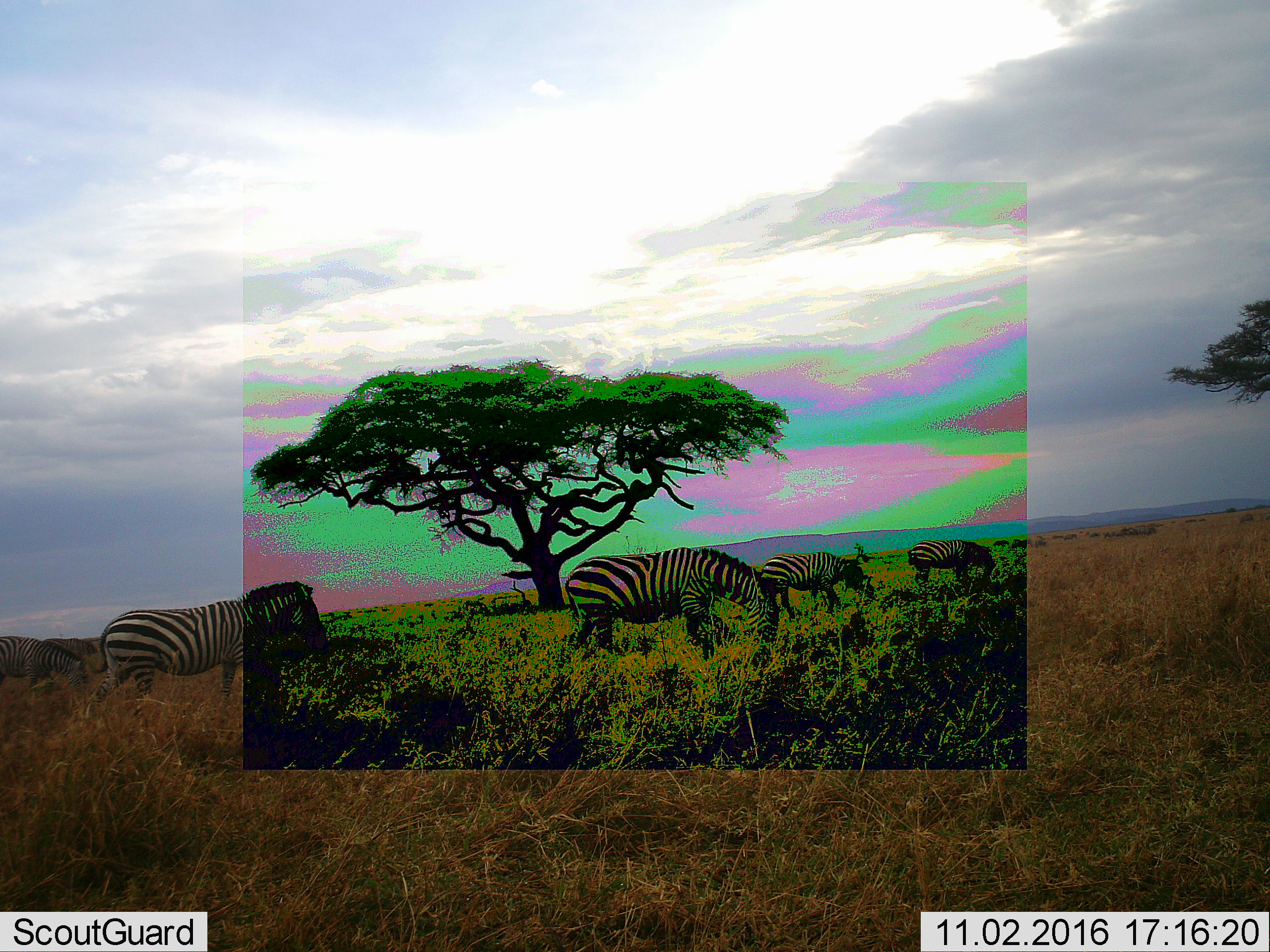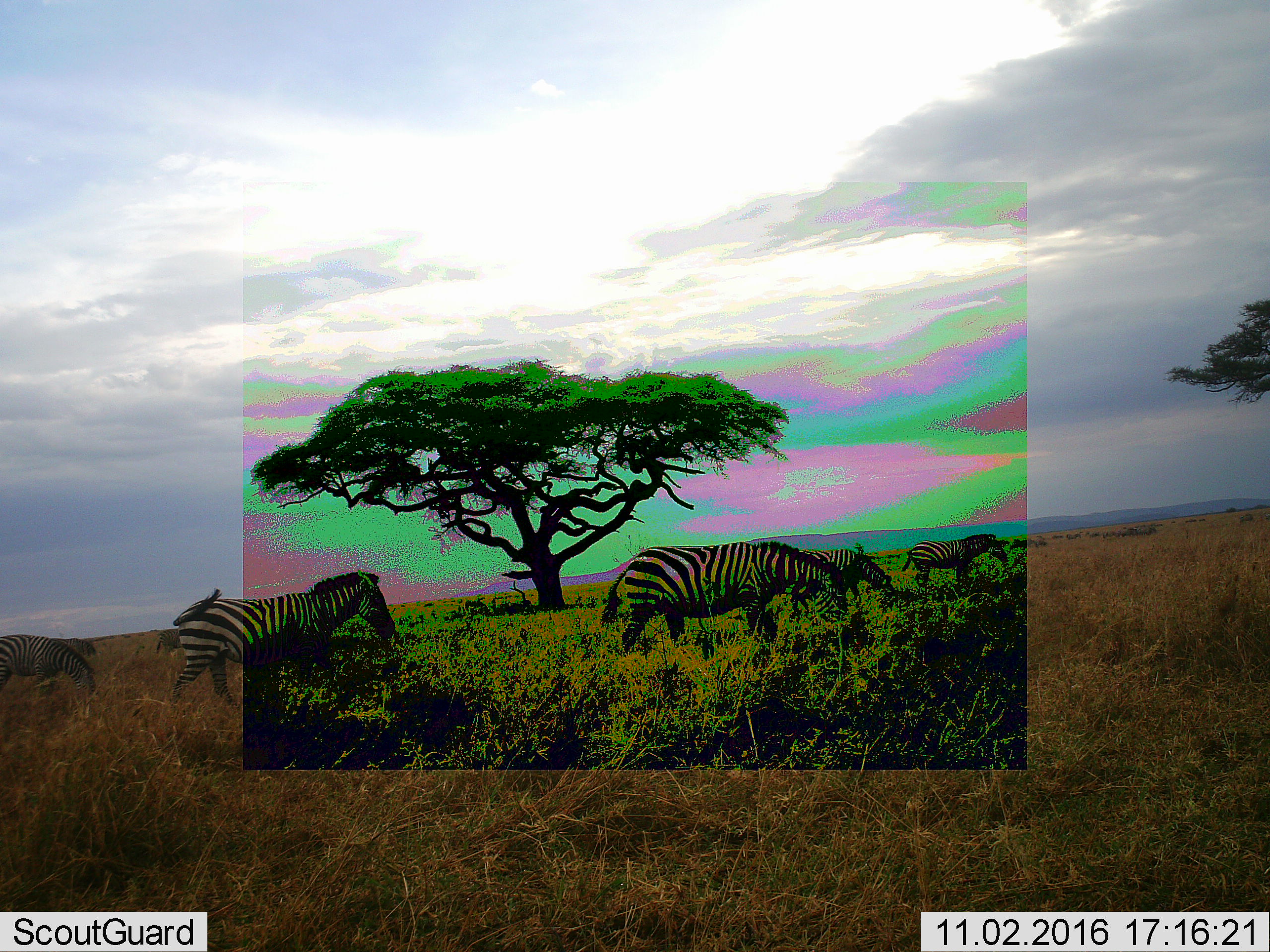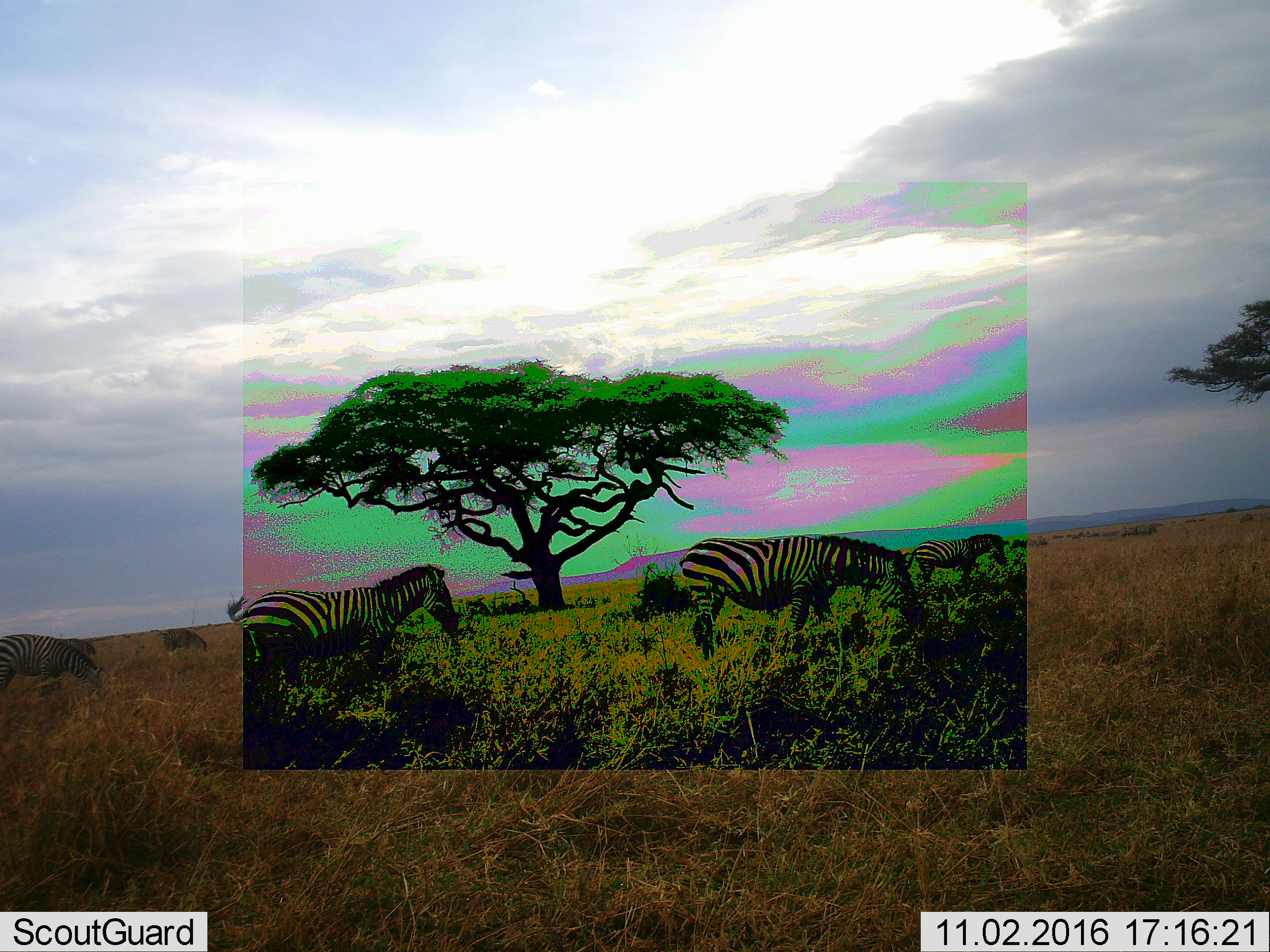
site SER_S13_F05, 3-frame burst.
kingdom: Animalia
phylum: Chordata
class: Mammalia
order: Perissodactyla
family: Equidae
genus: Equus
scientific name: Equus quagga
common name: plains zebra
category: zebraplains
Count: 5.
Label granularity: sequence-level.